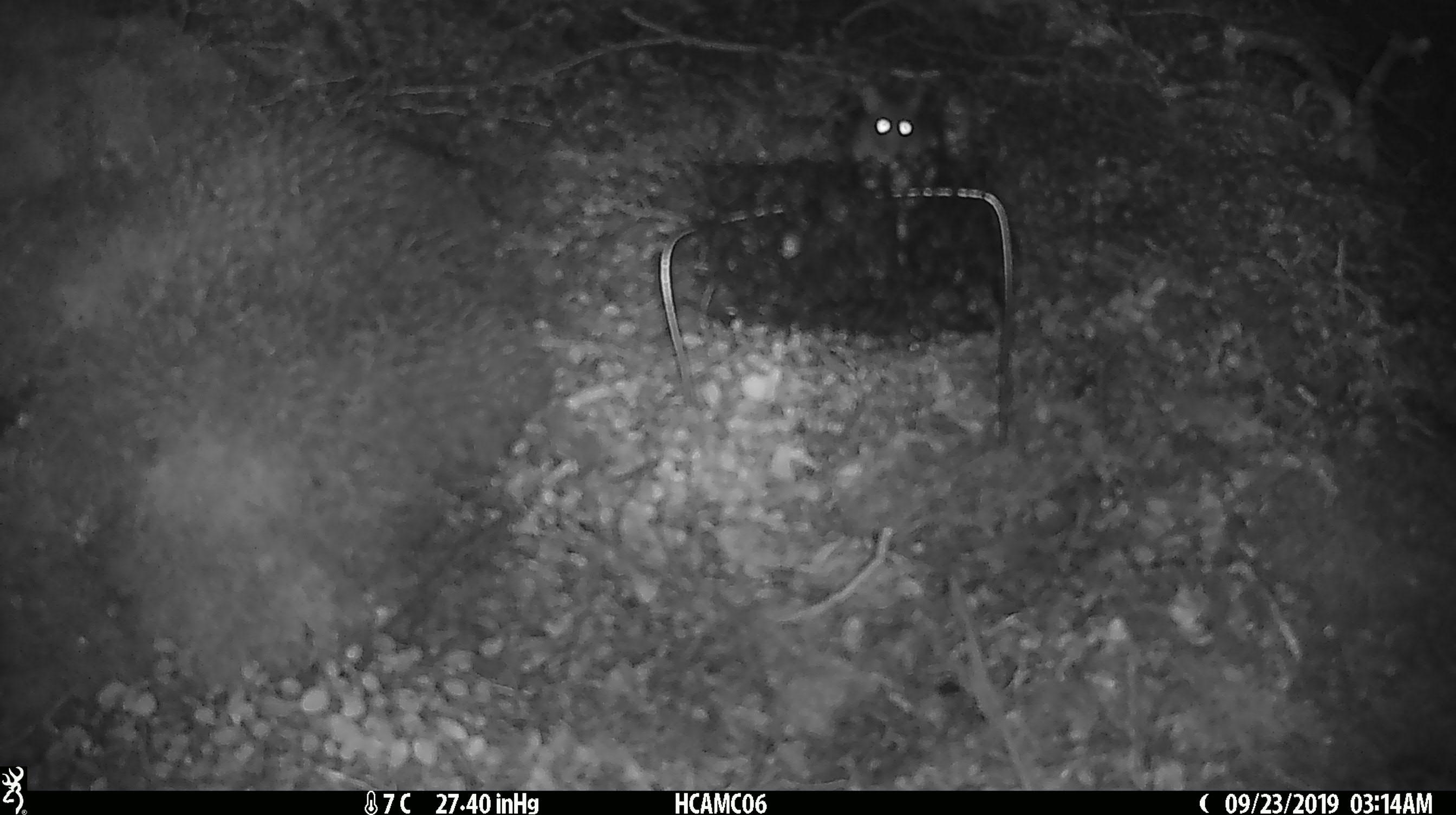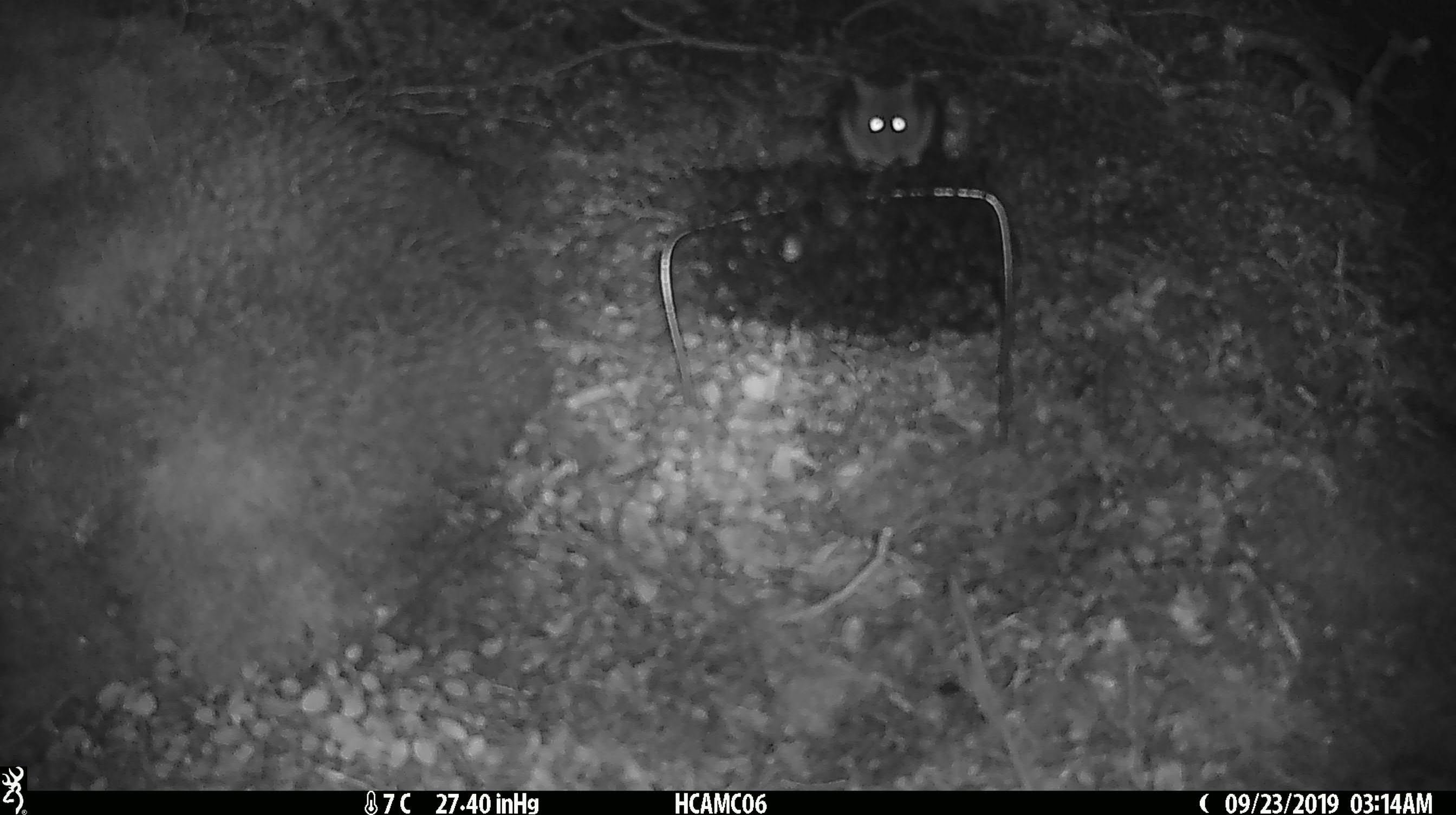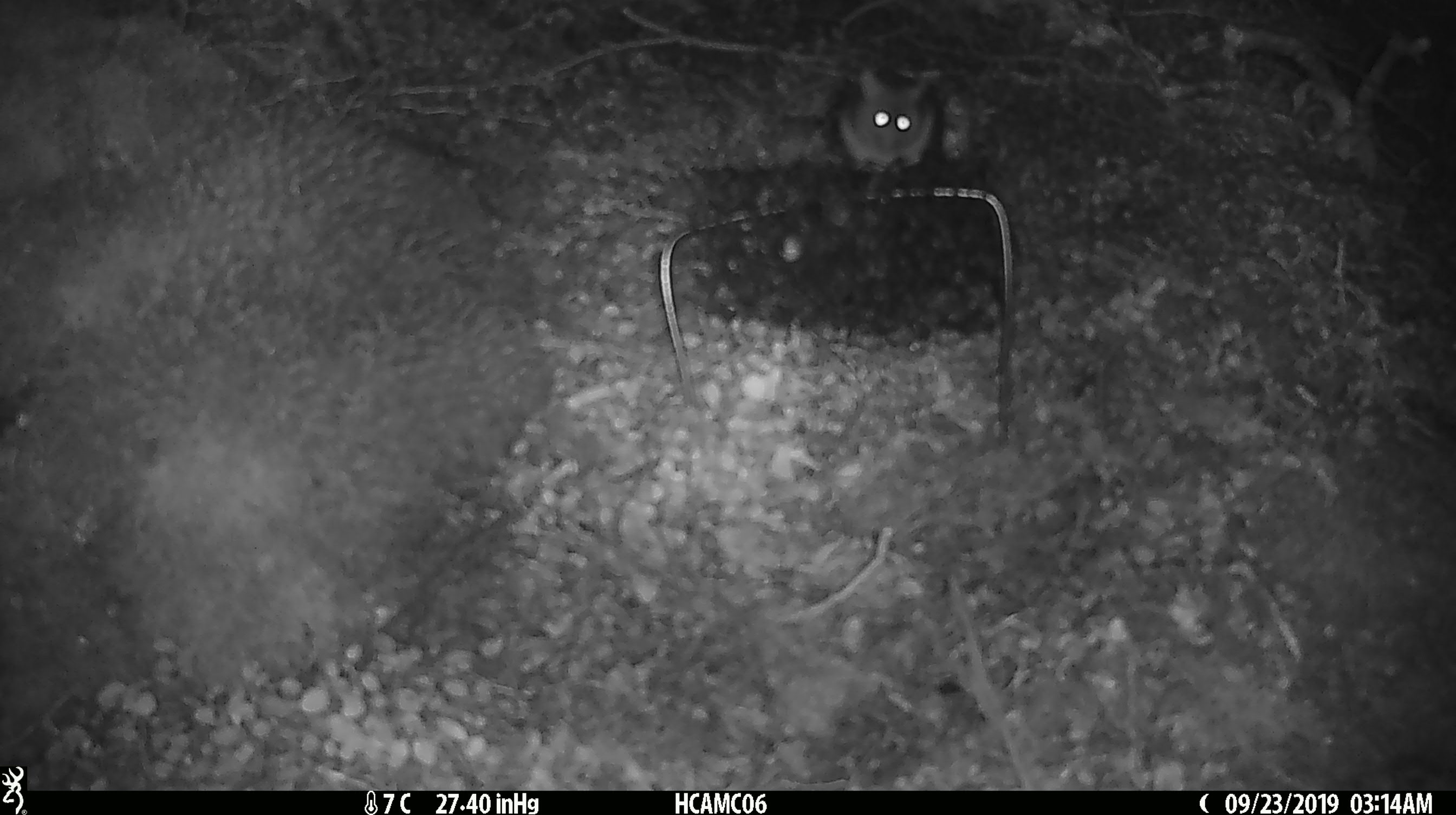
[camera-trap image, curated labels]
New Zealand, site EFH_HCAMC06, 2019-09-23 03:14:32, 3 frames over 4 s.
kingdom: Animalia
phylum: Chordata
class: Mammalia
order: Rodentia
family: Muridae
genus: Mus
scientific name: Mus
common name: mouse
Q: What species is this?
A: Mouse (Mus).